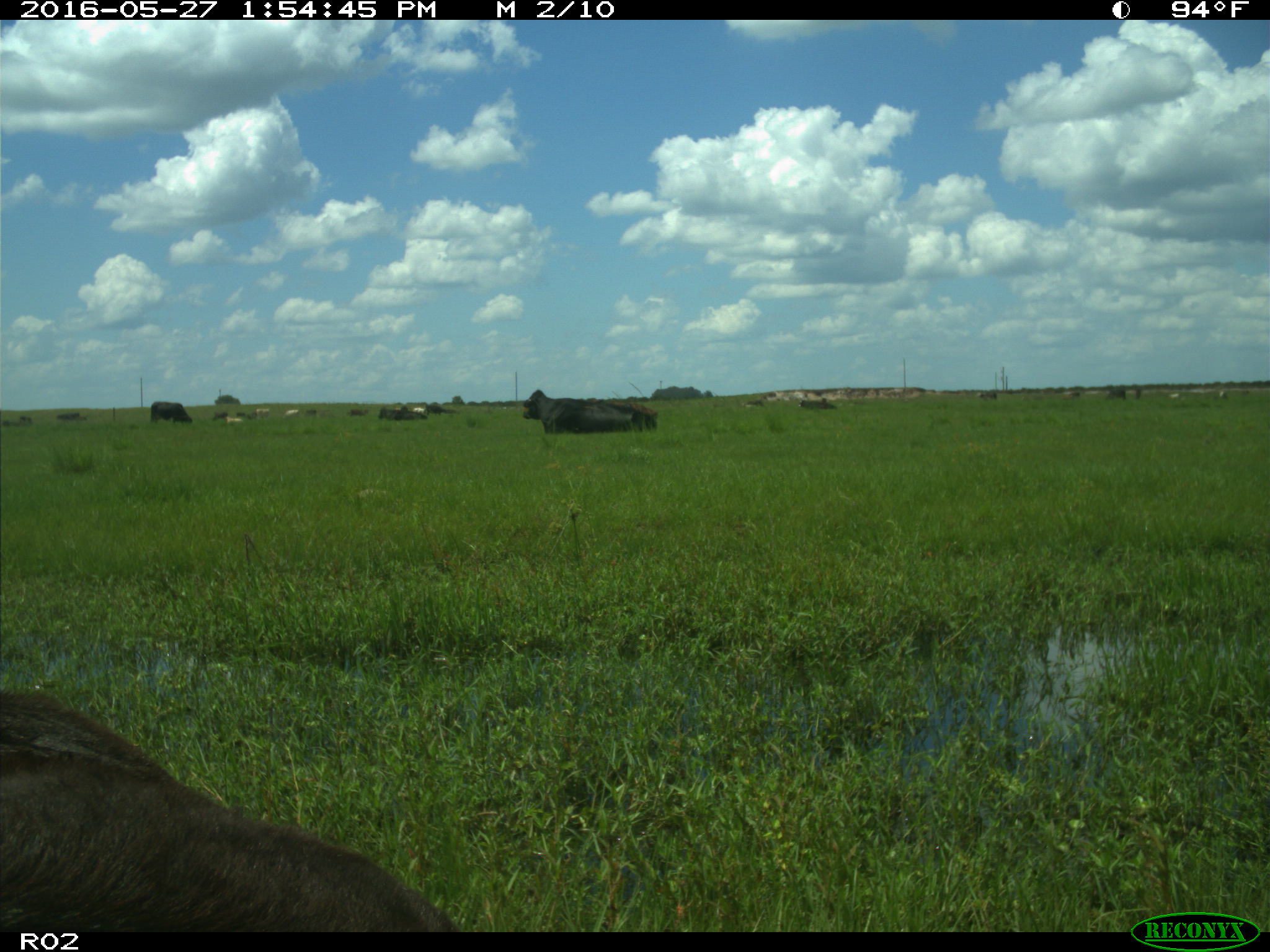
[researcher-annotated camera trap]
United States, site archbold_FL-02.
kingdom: Animalia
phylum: Chordata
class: Mammalia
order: Artiodactyla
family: Bovidae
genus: Bos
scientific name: Bos taurus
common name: domestic cow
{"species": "Bos taurus (domestic cow)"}